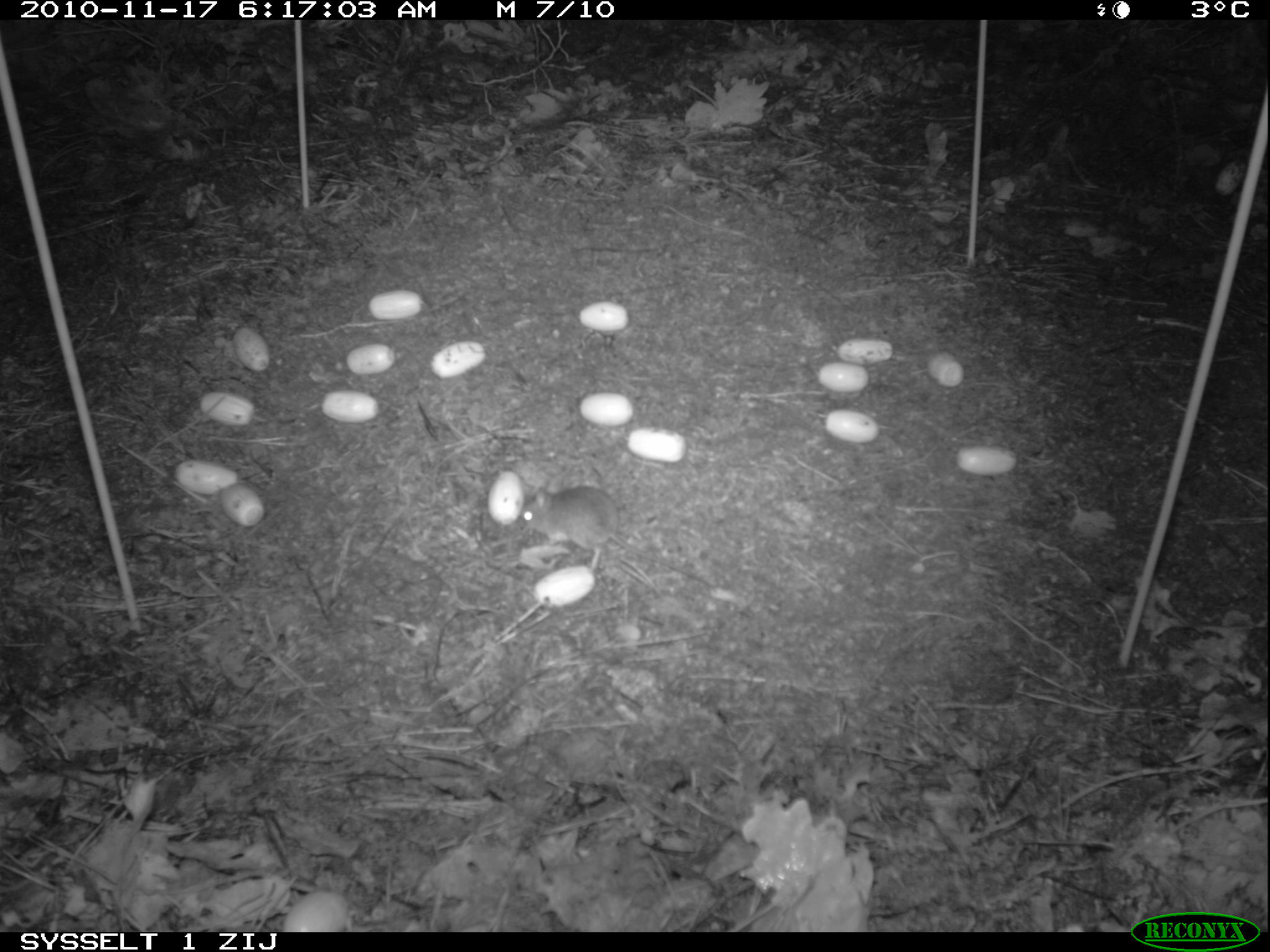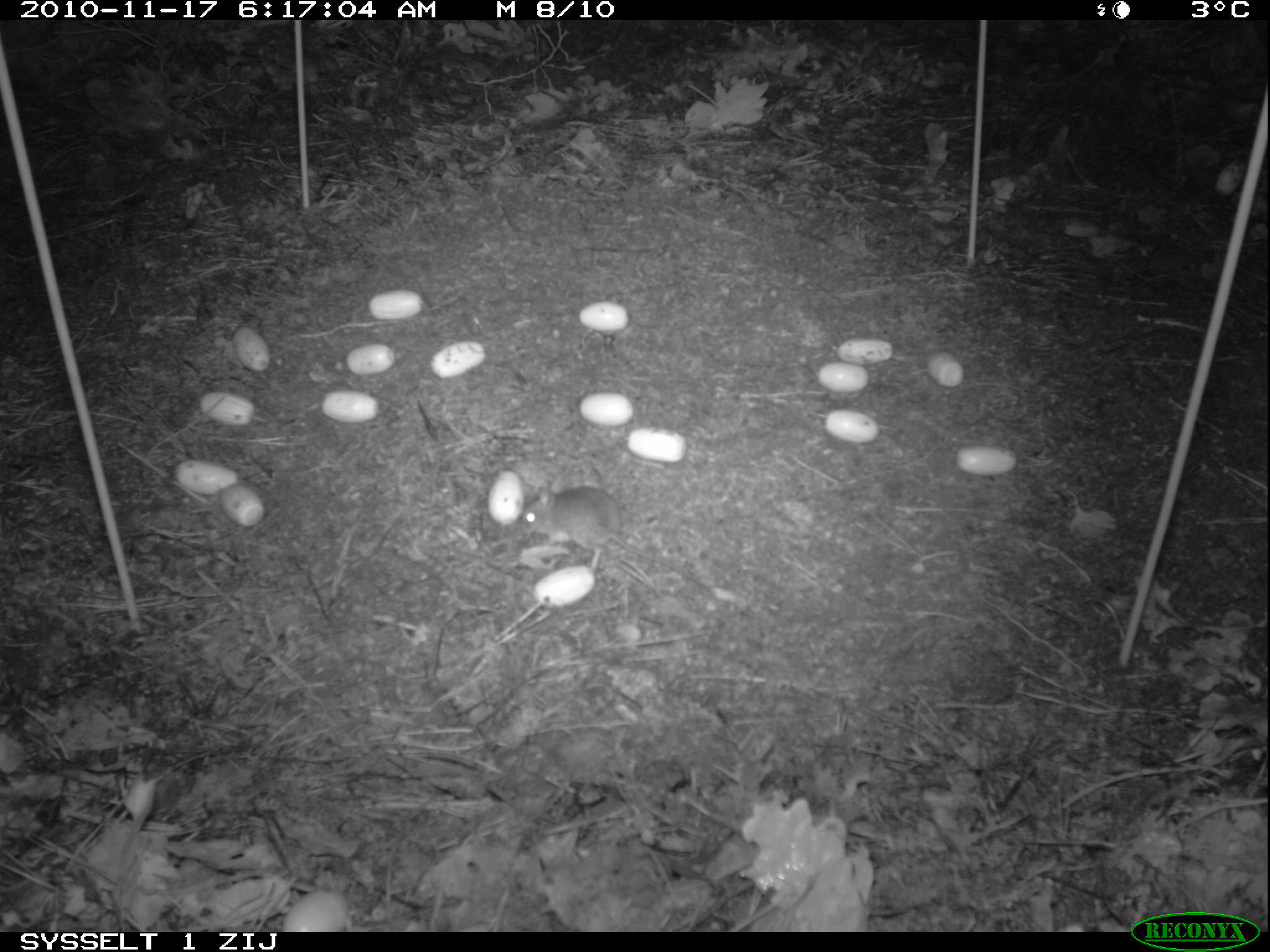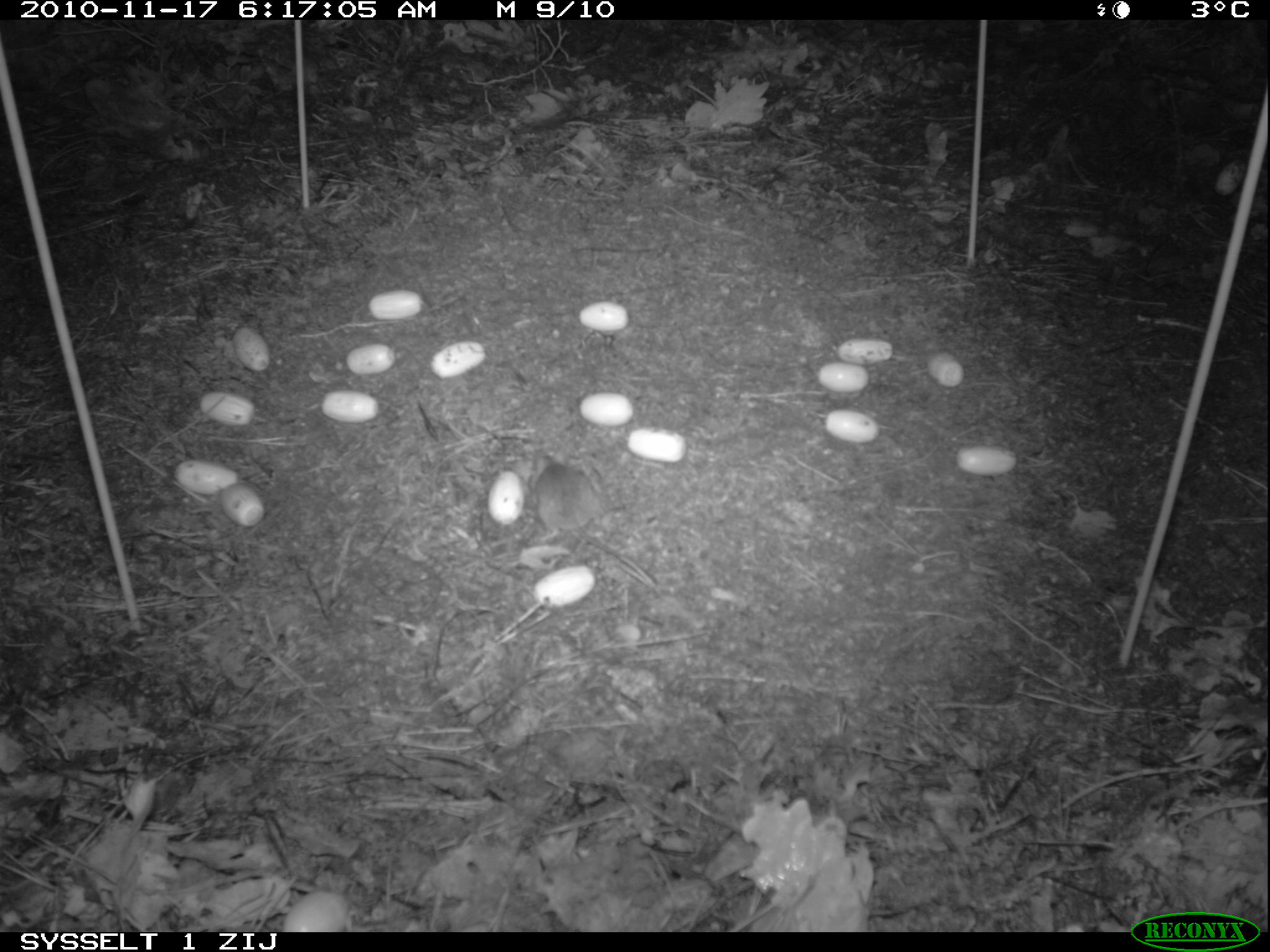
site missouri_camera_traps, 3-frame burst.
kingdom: Animalia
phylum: Chordata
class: Mammalia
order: Rodentia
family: Muridae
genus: Apodemus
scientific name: Apodemus sylvaticus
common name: wood mouse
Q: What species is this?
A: Wood mouse (Apodemus sylvaticus).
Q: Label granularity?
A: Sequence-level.